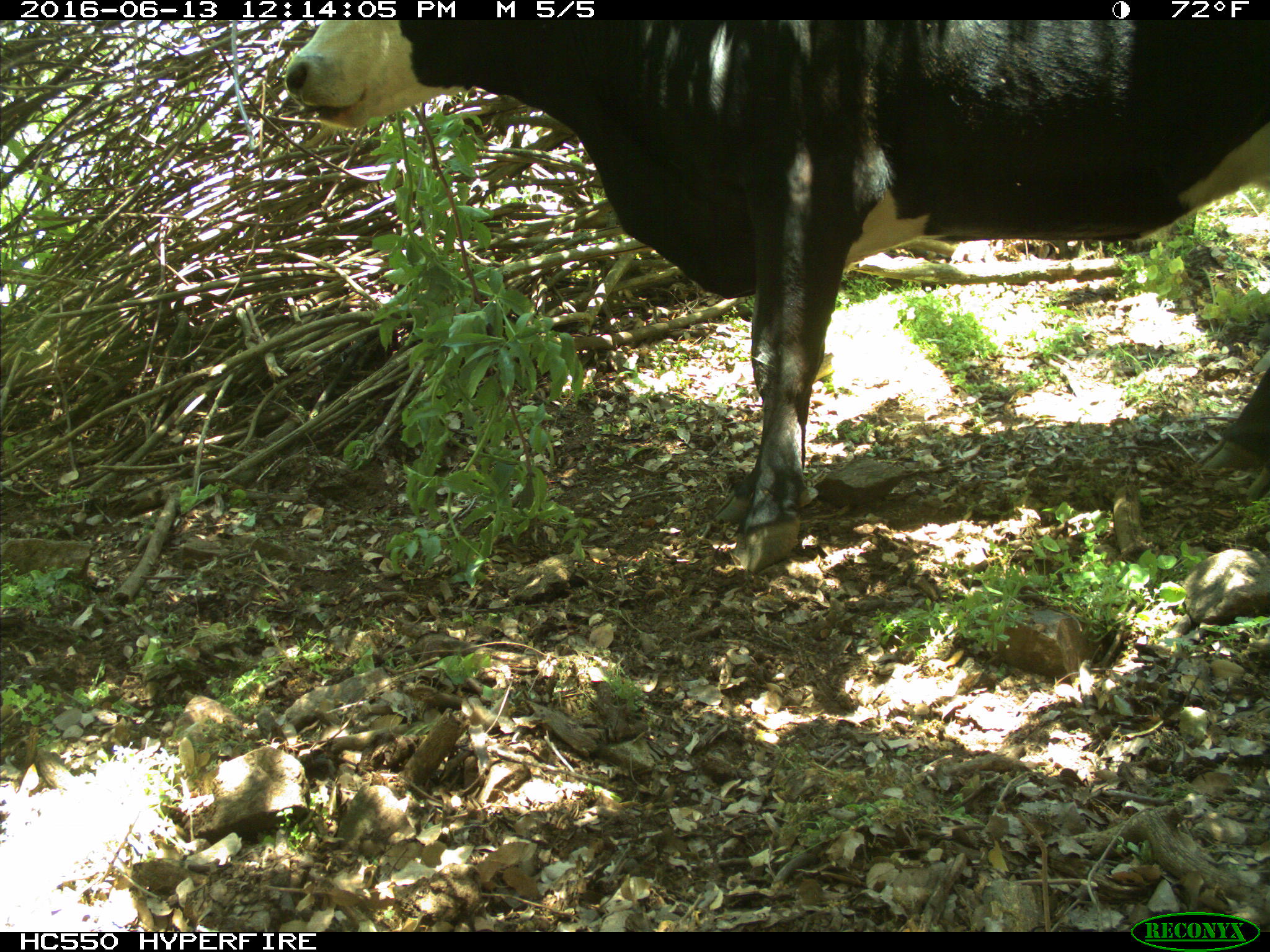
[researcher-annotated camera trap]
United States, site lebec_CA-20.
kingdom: Animalia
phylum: Chordata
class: Mammalia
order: Artiodactyla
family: Bovidae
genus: Bos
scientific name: Bos taurus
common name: domestic cow